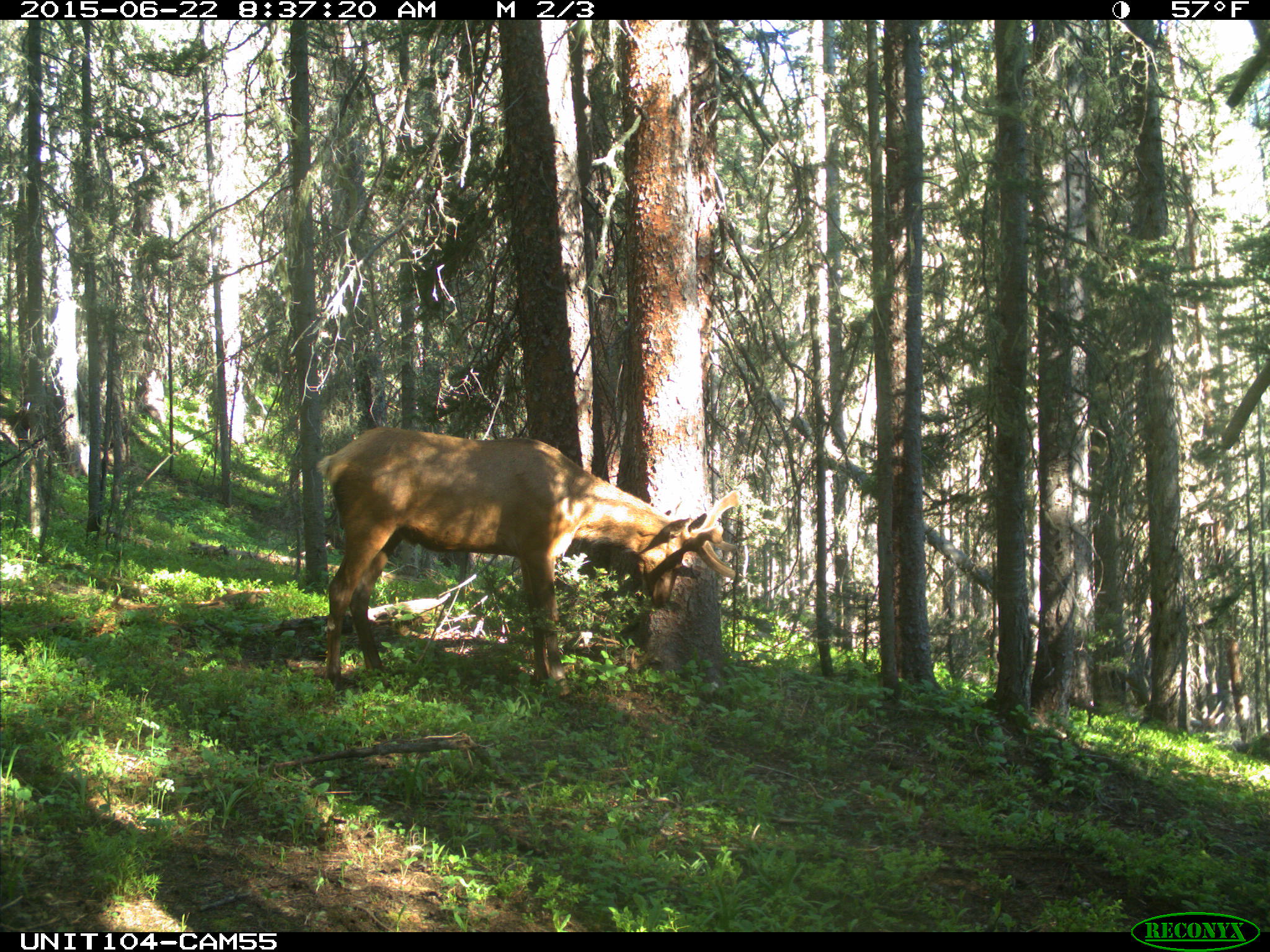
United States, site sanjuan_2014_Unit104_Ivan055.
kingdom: Animalia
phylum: Chordata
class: Mammalia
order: Artiodactyla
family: Cervidae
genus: Cervus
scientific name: Cervus elaphus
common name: red deer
Cervus elaphus (red deer).